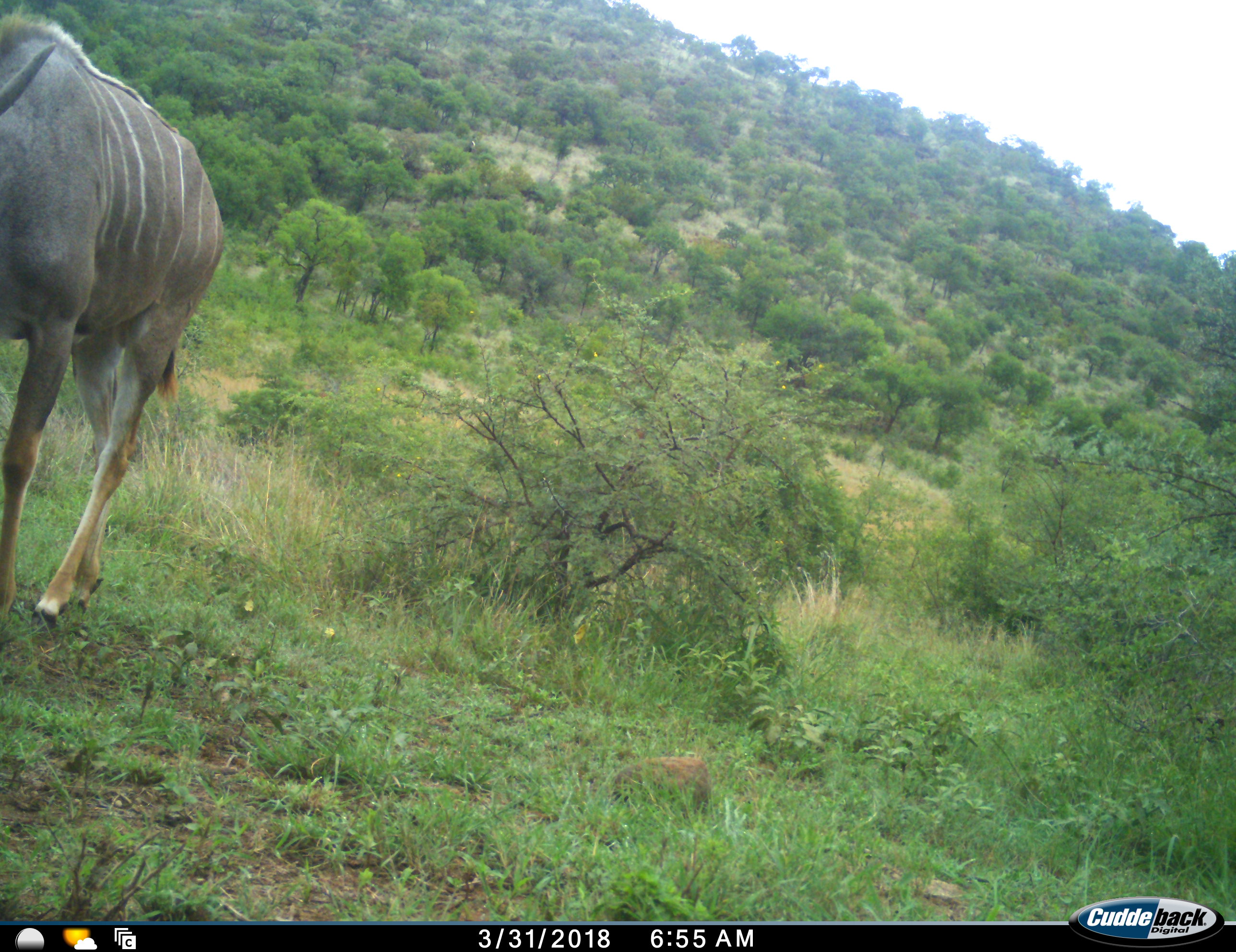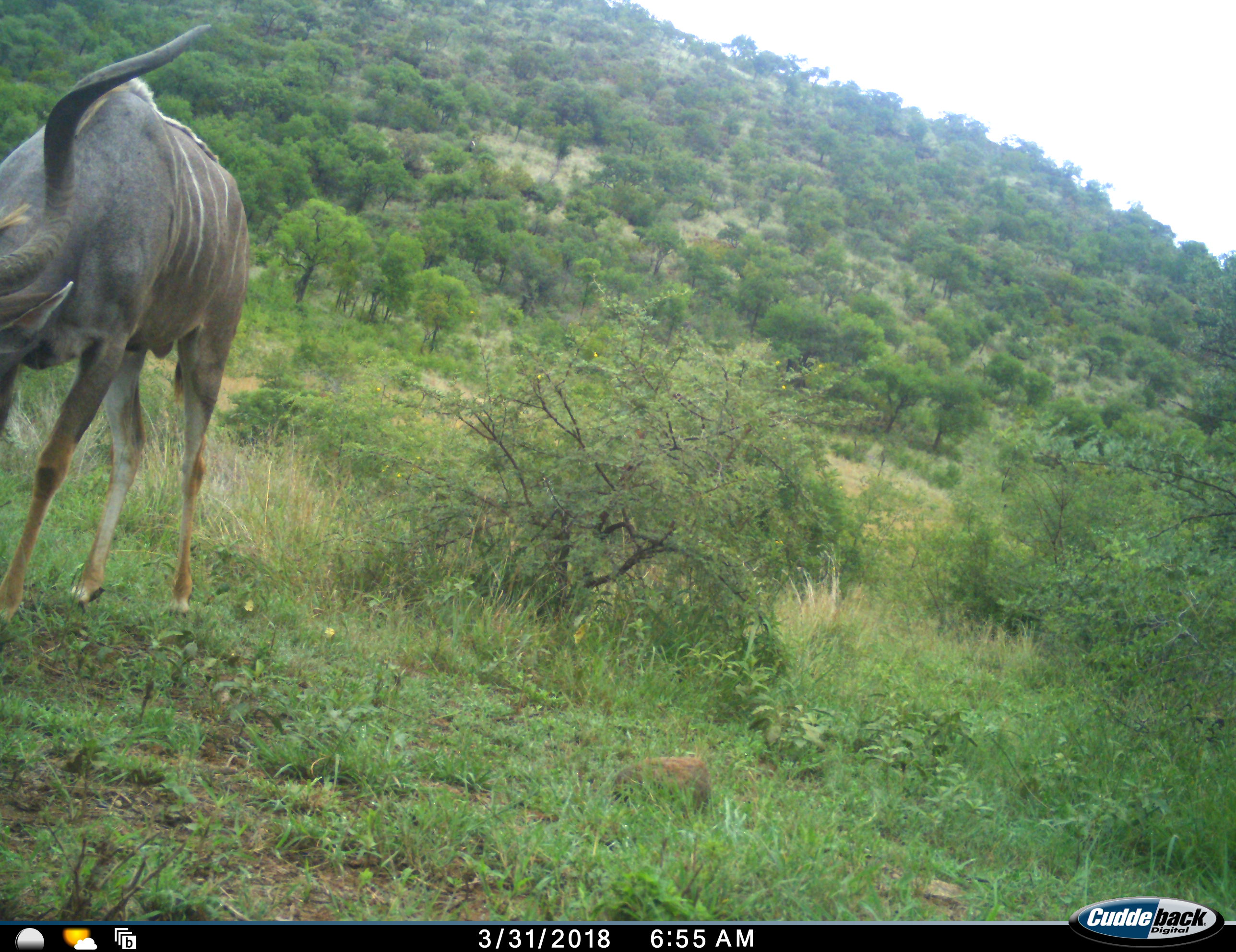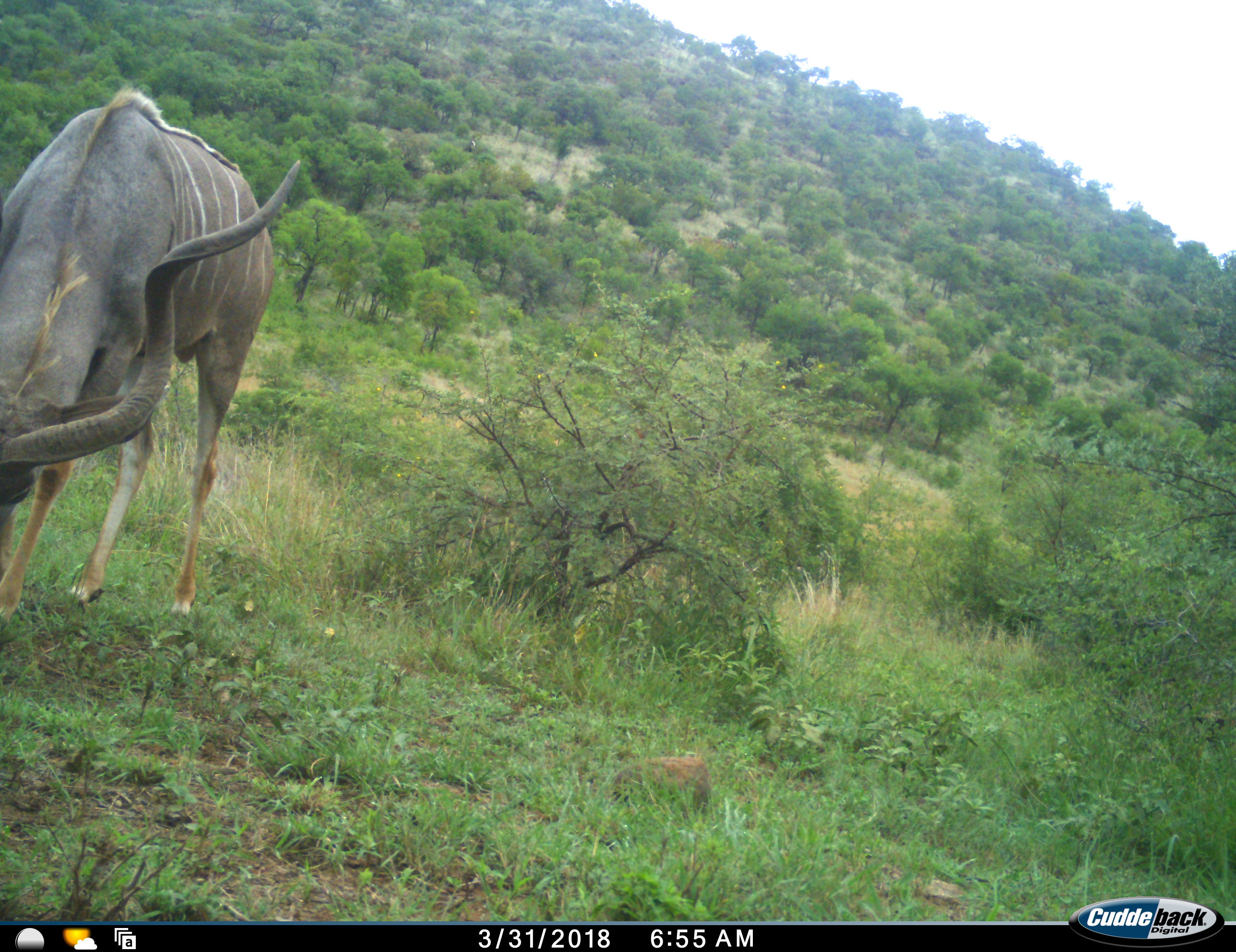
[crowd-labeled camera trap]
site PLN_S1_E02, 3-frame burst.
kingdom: Animalia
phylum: Chordata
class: Mammalia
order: Artiodactyla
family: Bovidae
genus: Tragelaphus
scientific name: Tragelaphus oryx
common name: eland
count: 1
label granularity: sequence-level